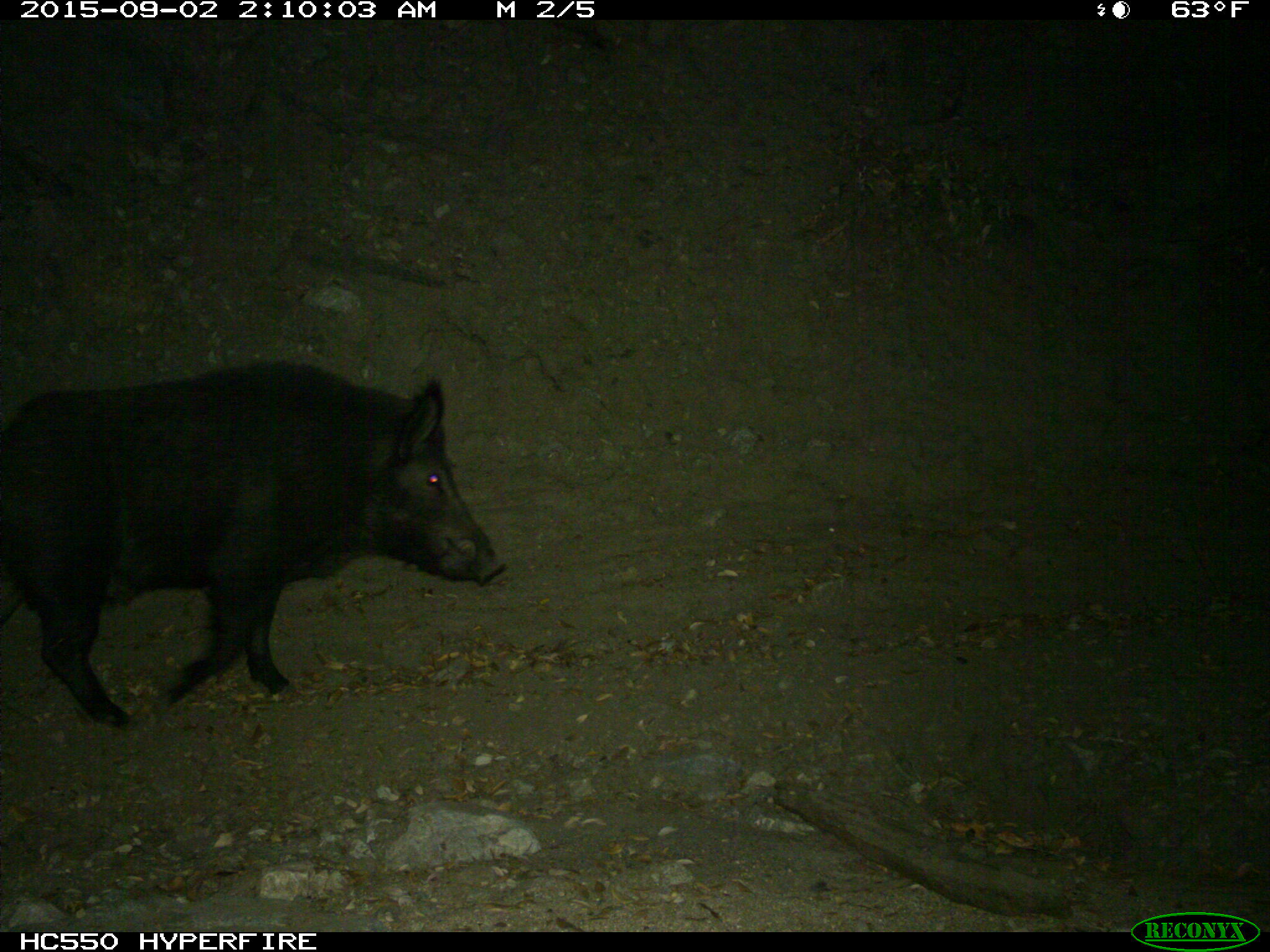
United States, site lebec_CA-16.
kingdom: Animalia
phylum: Chordata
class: Mammalia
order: Artiodactyla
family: Suidae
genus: Sus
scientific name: Sus scrofa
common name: wild boar